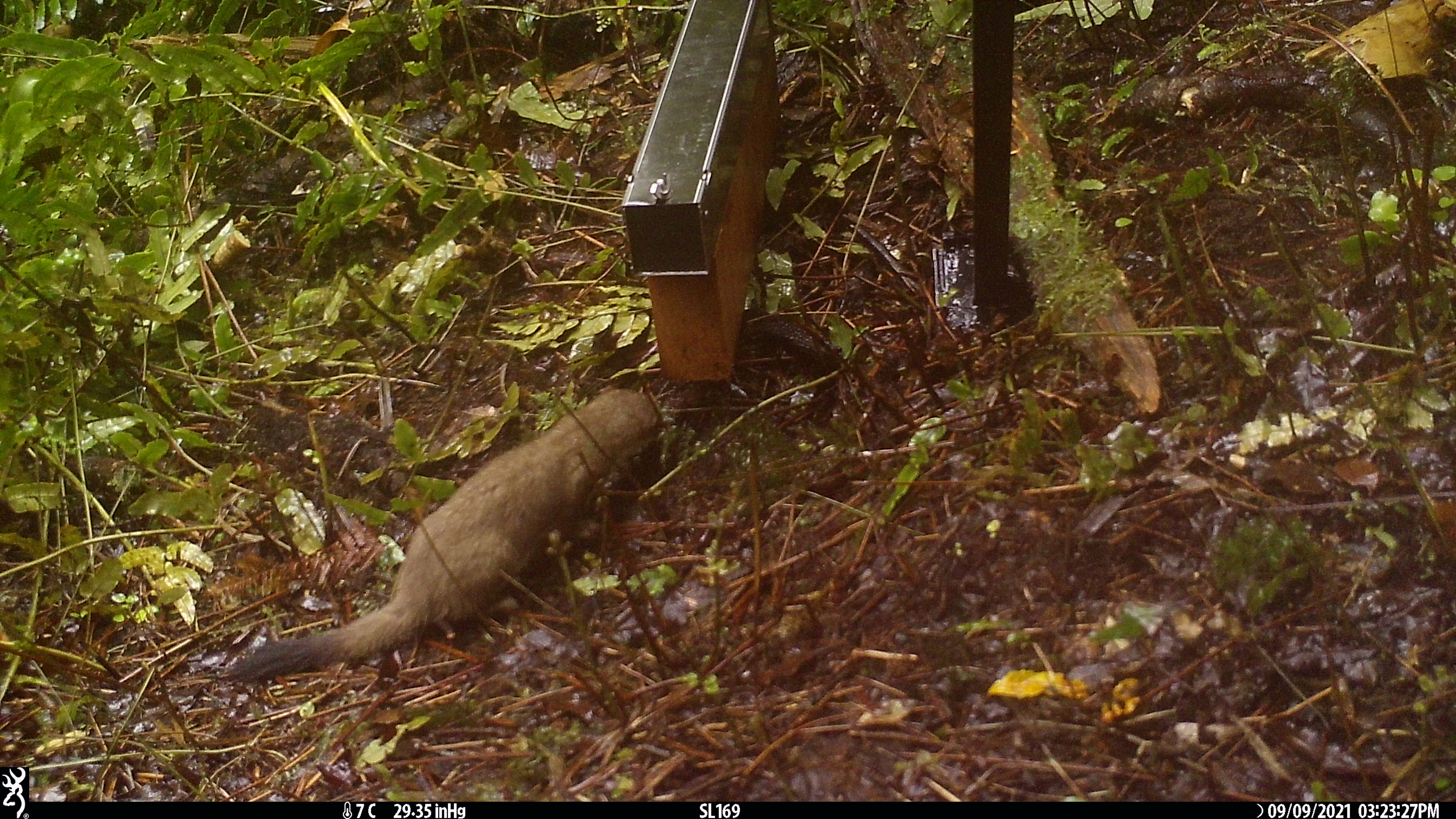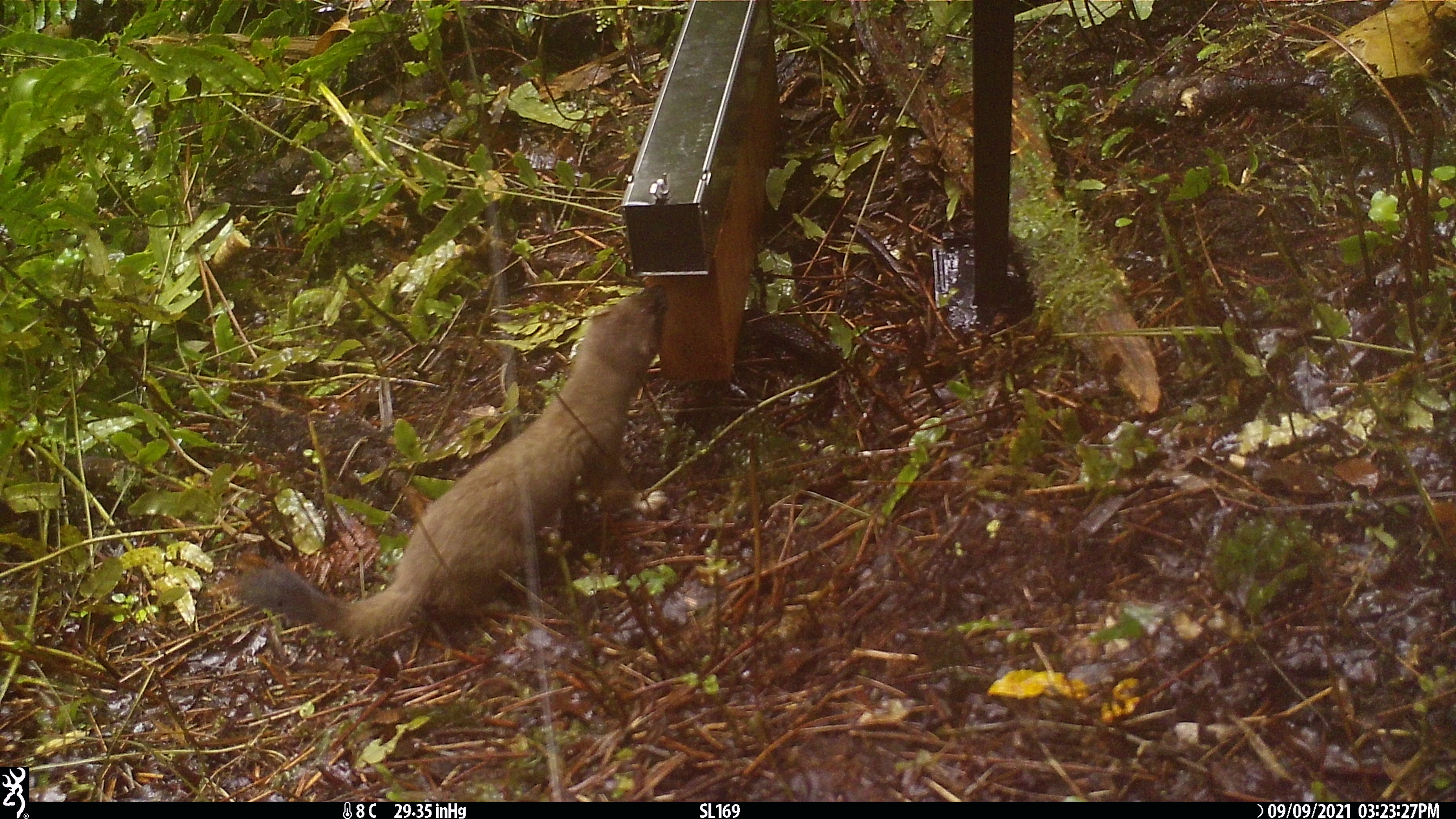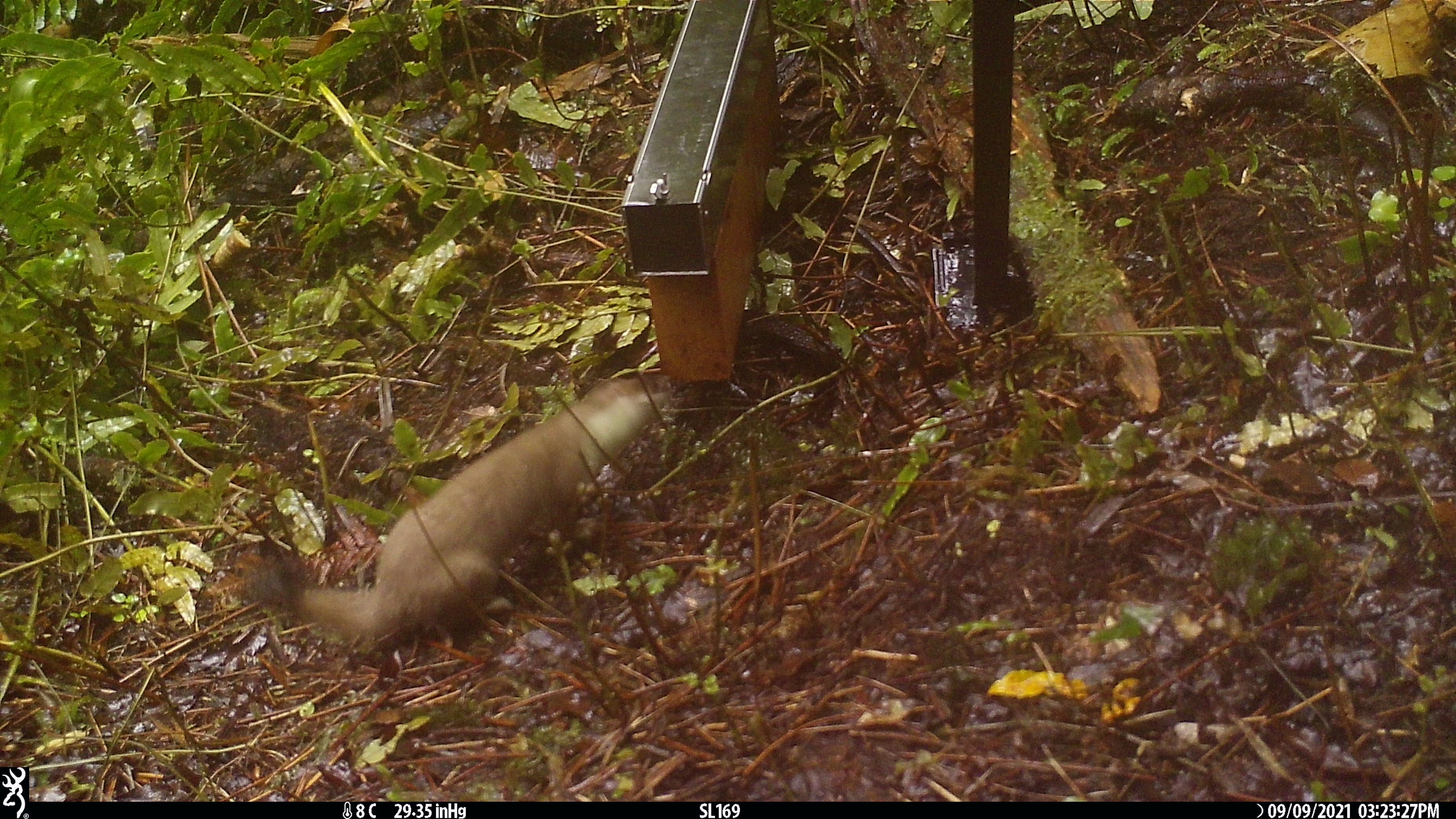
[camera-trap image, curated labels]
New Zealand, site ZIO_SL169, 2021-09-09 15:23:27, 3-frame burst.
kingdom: Animalia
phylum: Chordata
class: Mammalia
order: Carnivora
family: Mustelidae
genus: Mustela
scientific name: Mustela erminea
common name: stoat